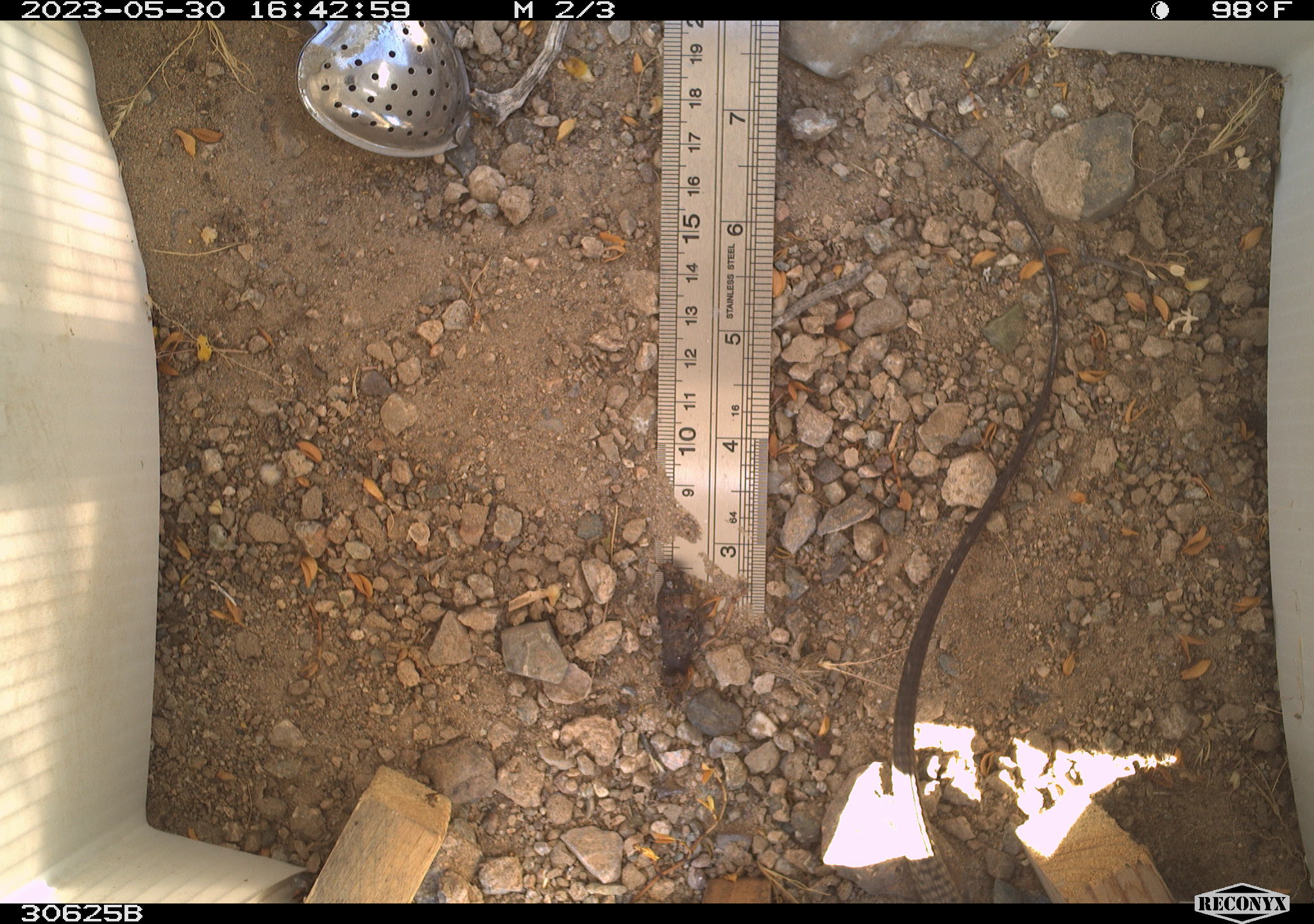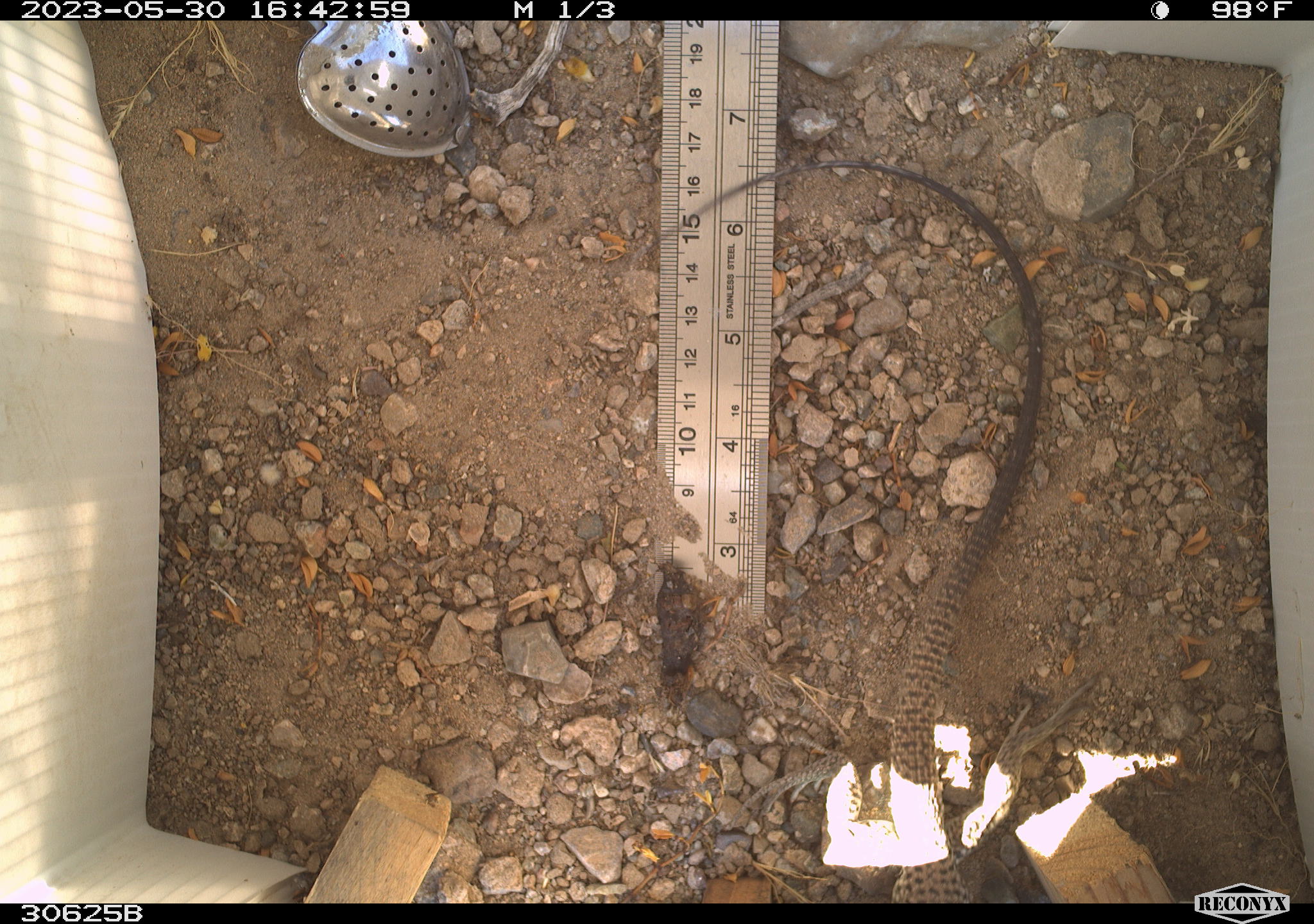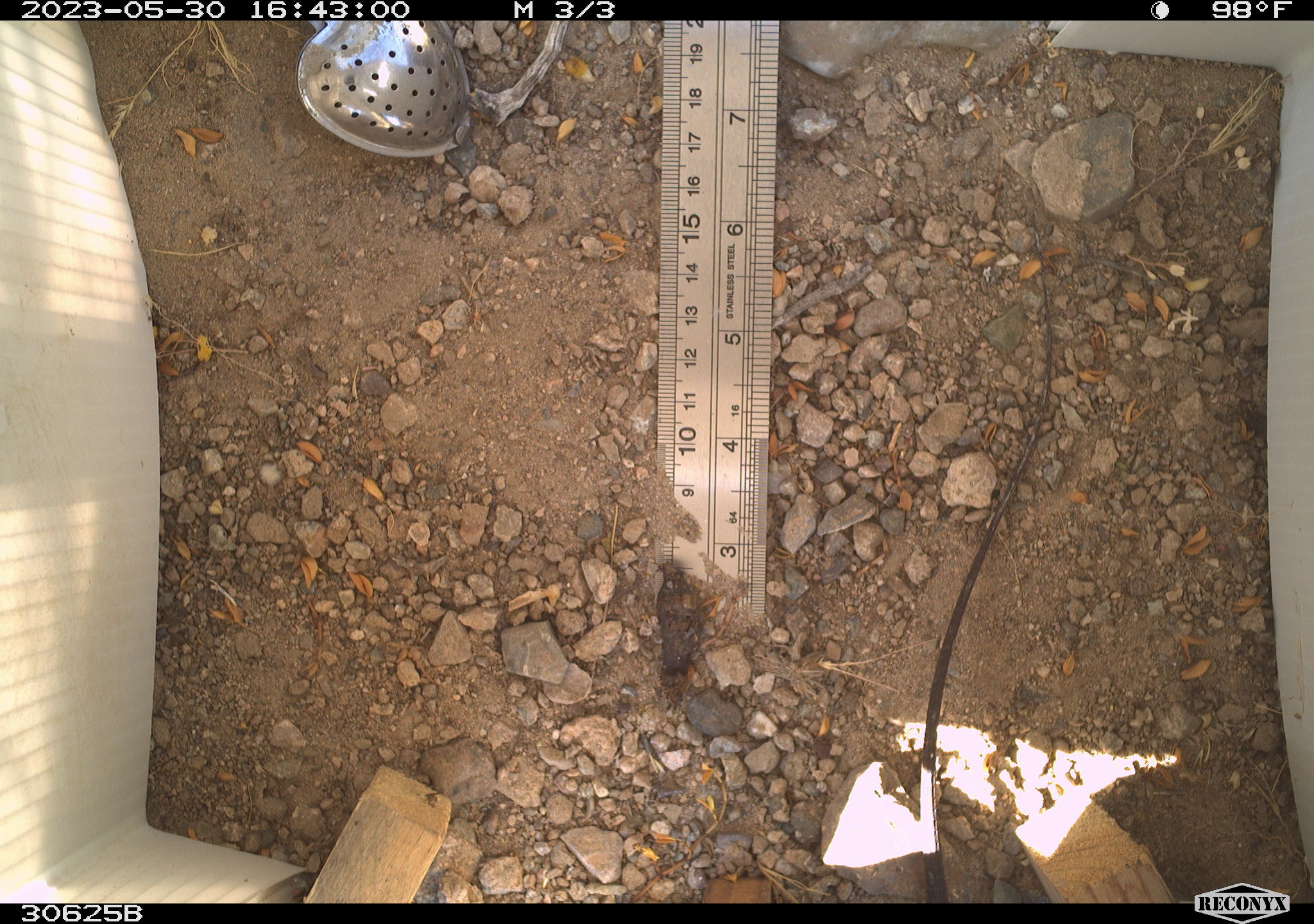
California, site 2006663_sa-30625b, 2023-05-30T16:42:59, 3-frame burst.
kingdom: Animalia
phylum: Chordata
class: Reptilia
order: Squamata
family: Teiidae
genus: Aspidoscelis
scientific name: Aspidoscelis tigris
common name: western whiptail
Western whiptail (Aspidoscelis tigris).